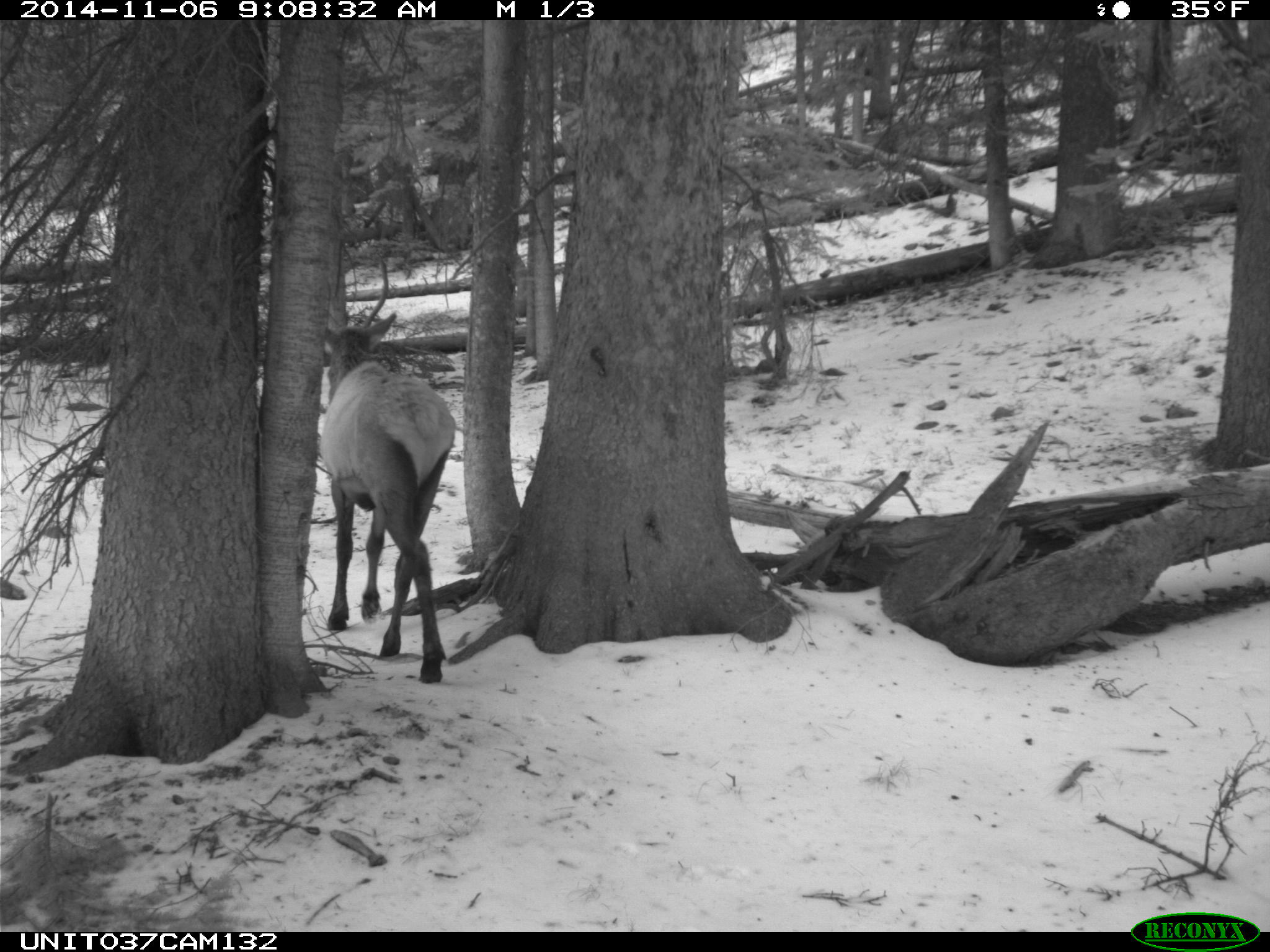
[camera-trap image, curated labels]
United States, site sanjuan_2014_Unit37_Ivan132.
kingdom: Animalia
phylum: Chordata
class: Mammalia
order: Artiodactyla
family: Cervidae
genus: Cervus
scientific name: Cervus elaphus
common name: red deer